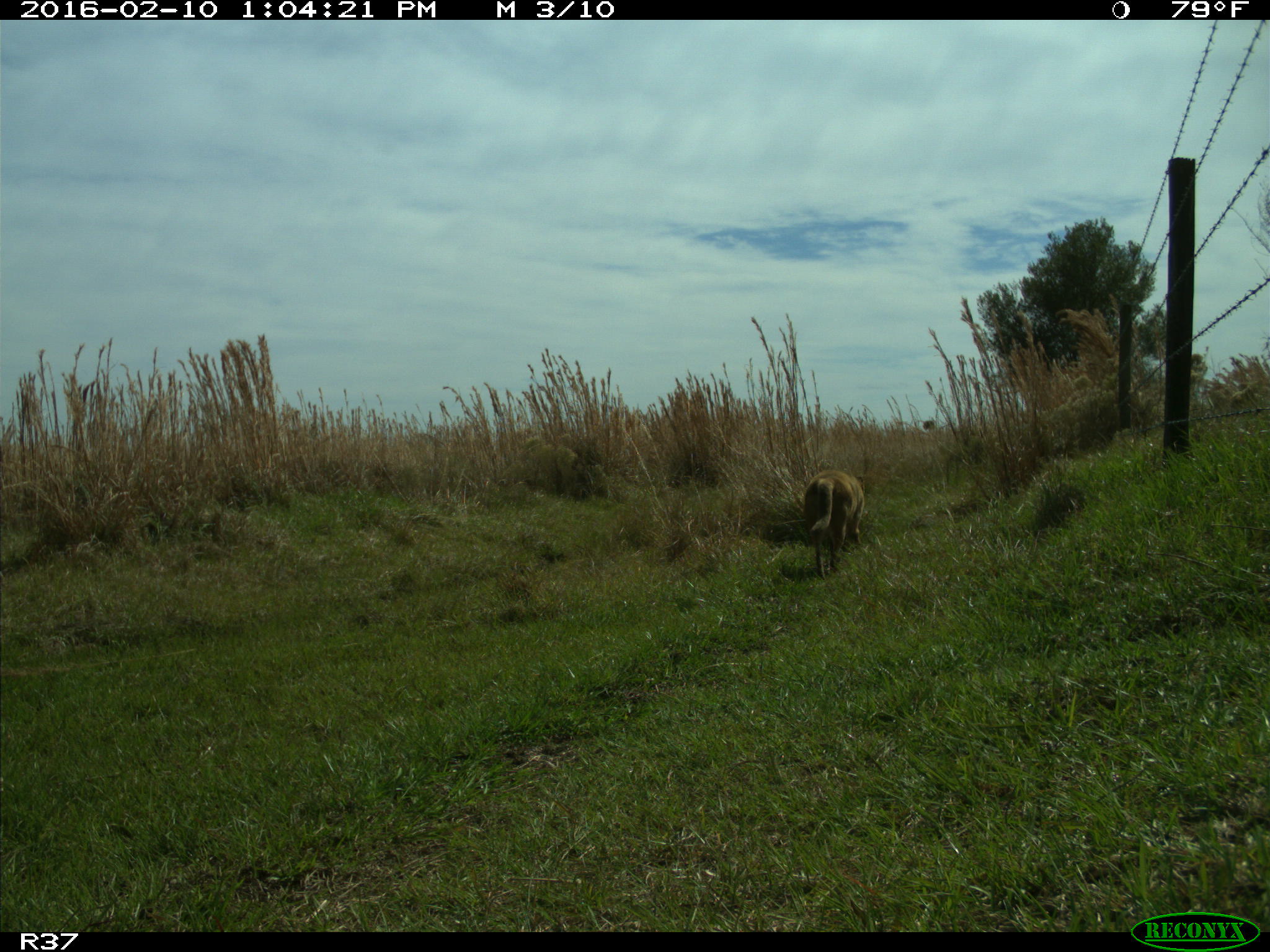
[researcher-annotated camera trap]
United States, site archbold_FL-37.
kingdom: Animalia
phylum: Chordata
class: Mammalia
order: Carnivora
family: Canidae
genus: Canis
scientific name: Canis latrans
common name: coyote